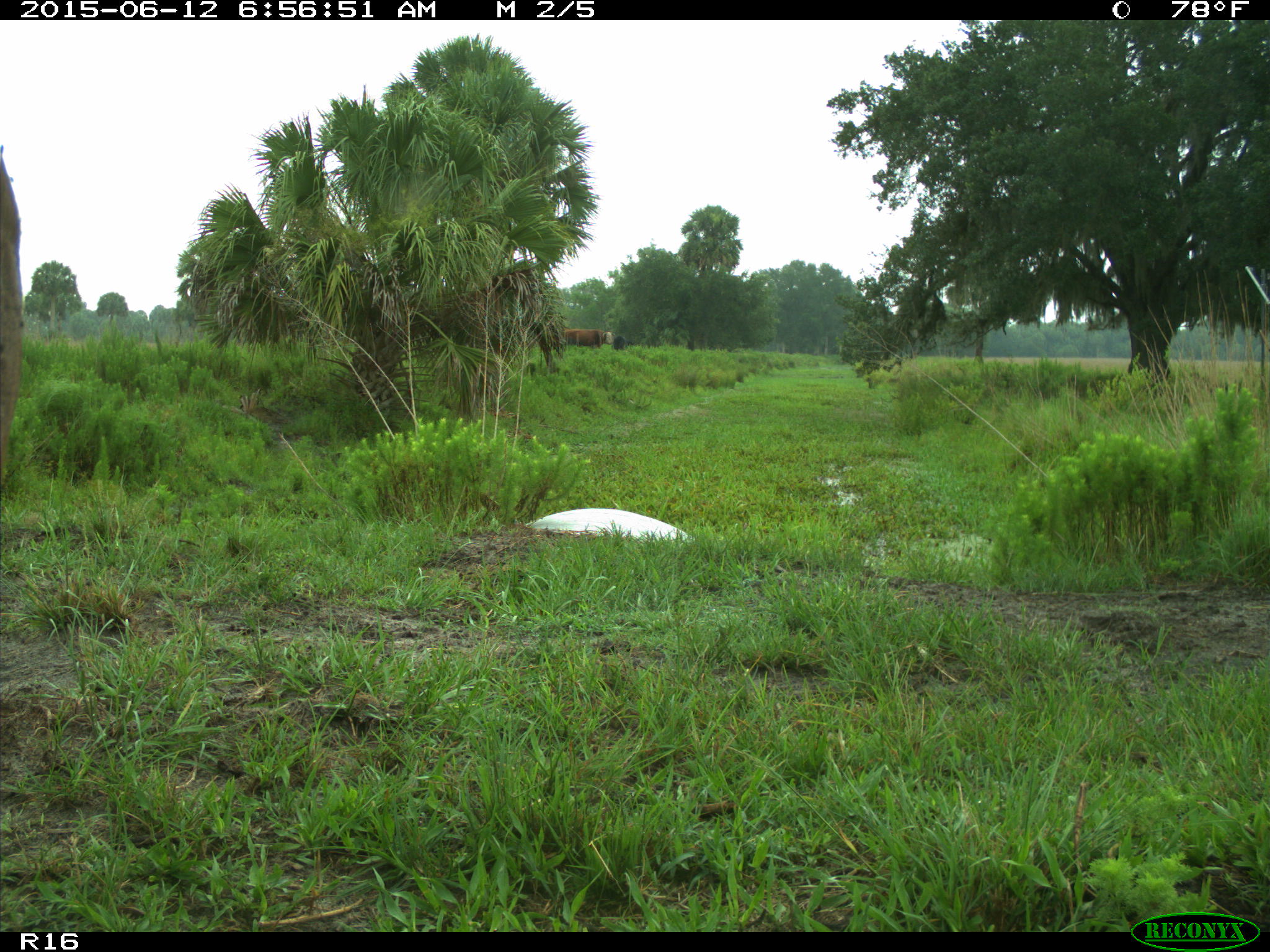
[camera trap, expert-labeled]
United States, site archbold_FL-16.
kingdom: Animalia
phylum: Chordata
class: Mammalia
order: Artiodactyla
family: Bovidae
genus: Bos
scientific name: Bos taurus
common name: domestic cow